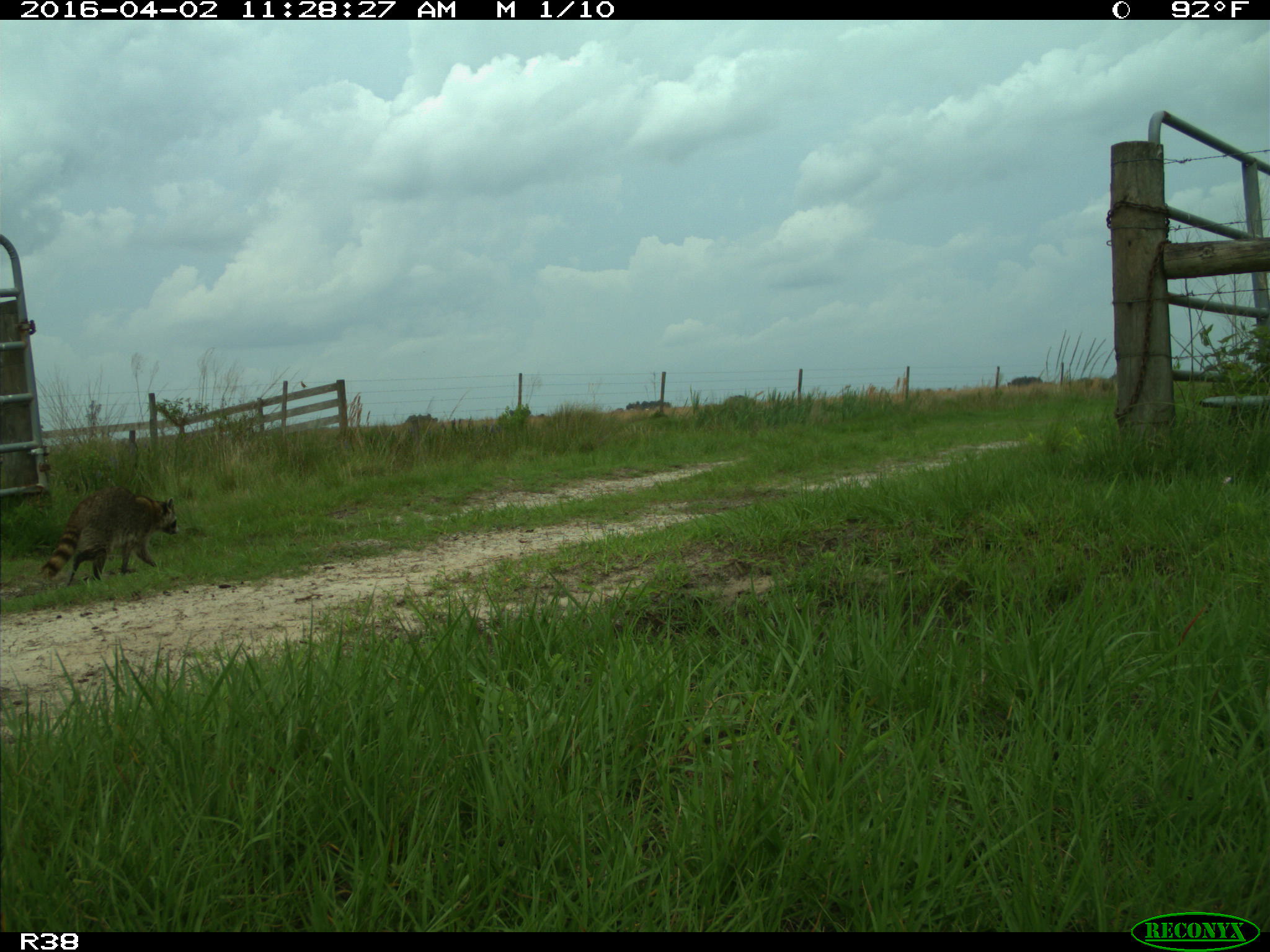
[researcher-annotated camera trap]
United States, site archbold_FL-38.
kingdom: Animalia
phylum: Chordata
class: Mammalia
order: Carnivora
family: Procyonidae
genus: Procyon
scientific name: Procyon lotor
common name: common raccoon